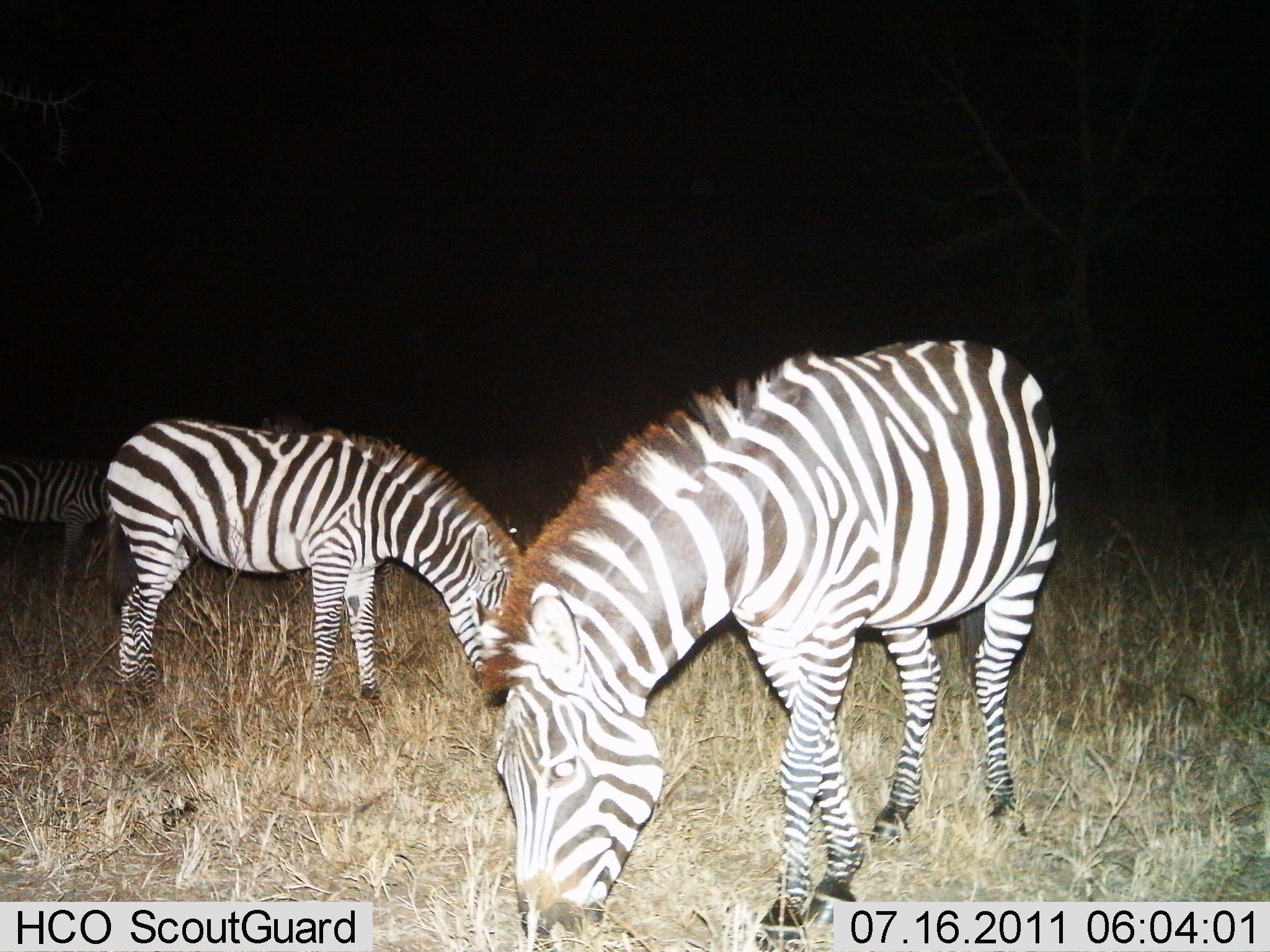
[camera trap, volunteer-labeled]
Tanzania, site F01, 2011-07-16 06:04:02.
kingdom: Animalia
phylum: Chordata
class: Mammalia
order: Perissodactyla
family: Equidae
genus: Equus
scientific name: Equus quagga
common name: plains zebra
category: zebra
Zebra (plains zebra) (Equus quagga), count 3. Behavior (volunteer vote fractions): standing 25%, resting 0%, moving 0%, interacting 0%. Young present (vote fraction): 0%. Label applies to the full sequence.